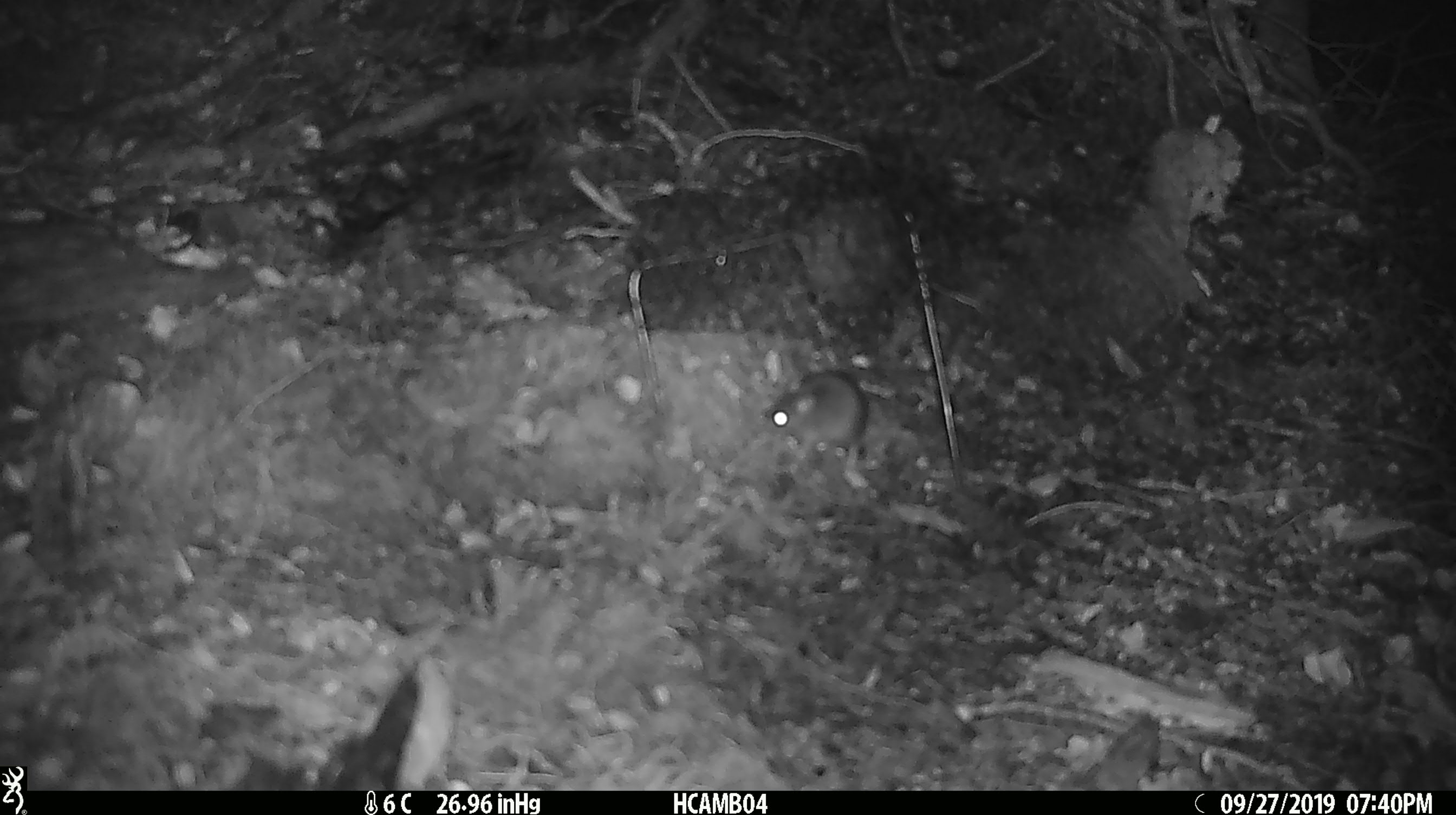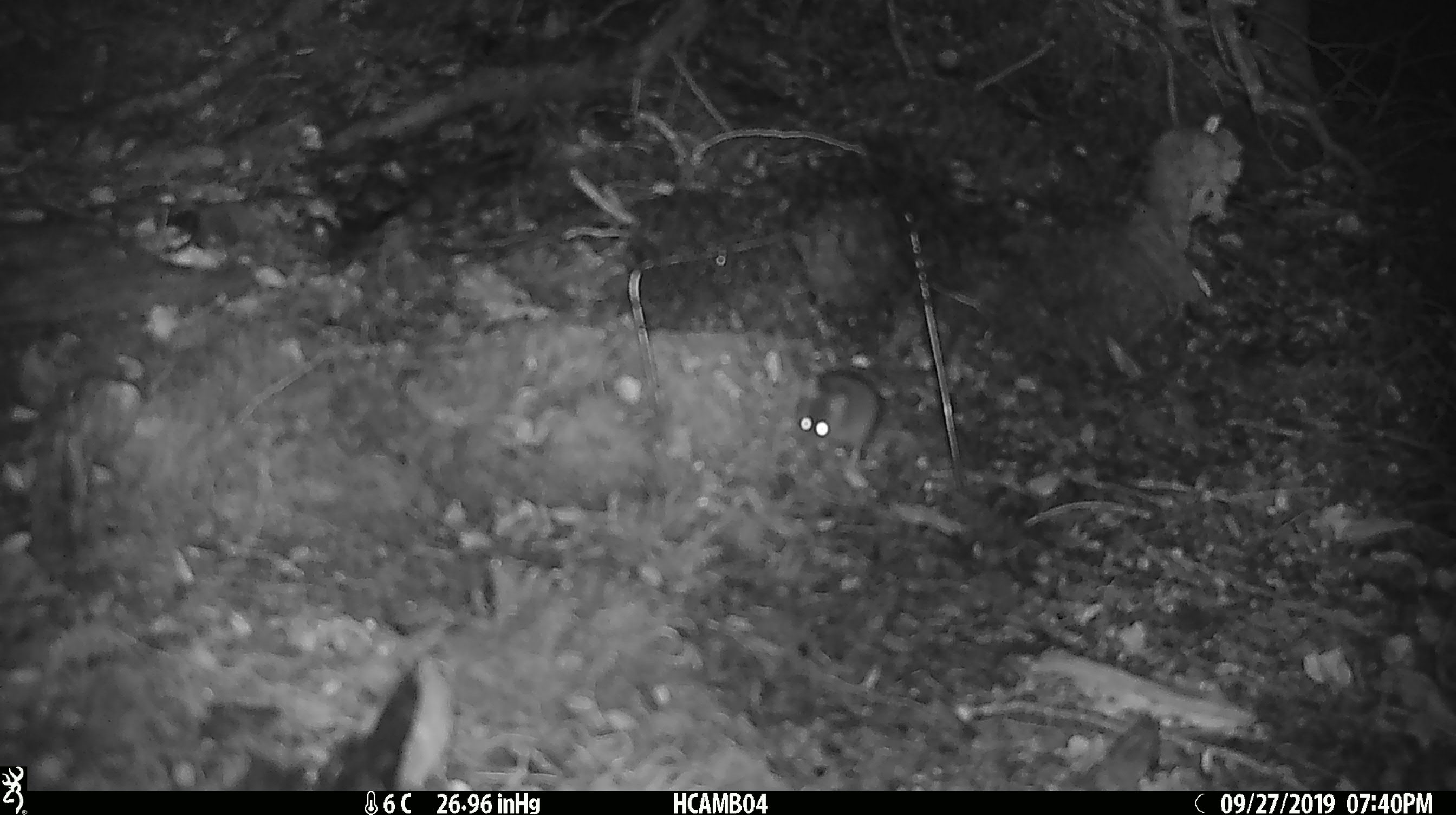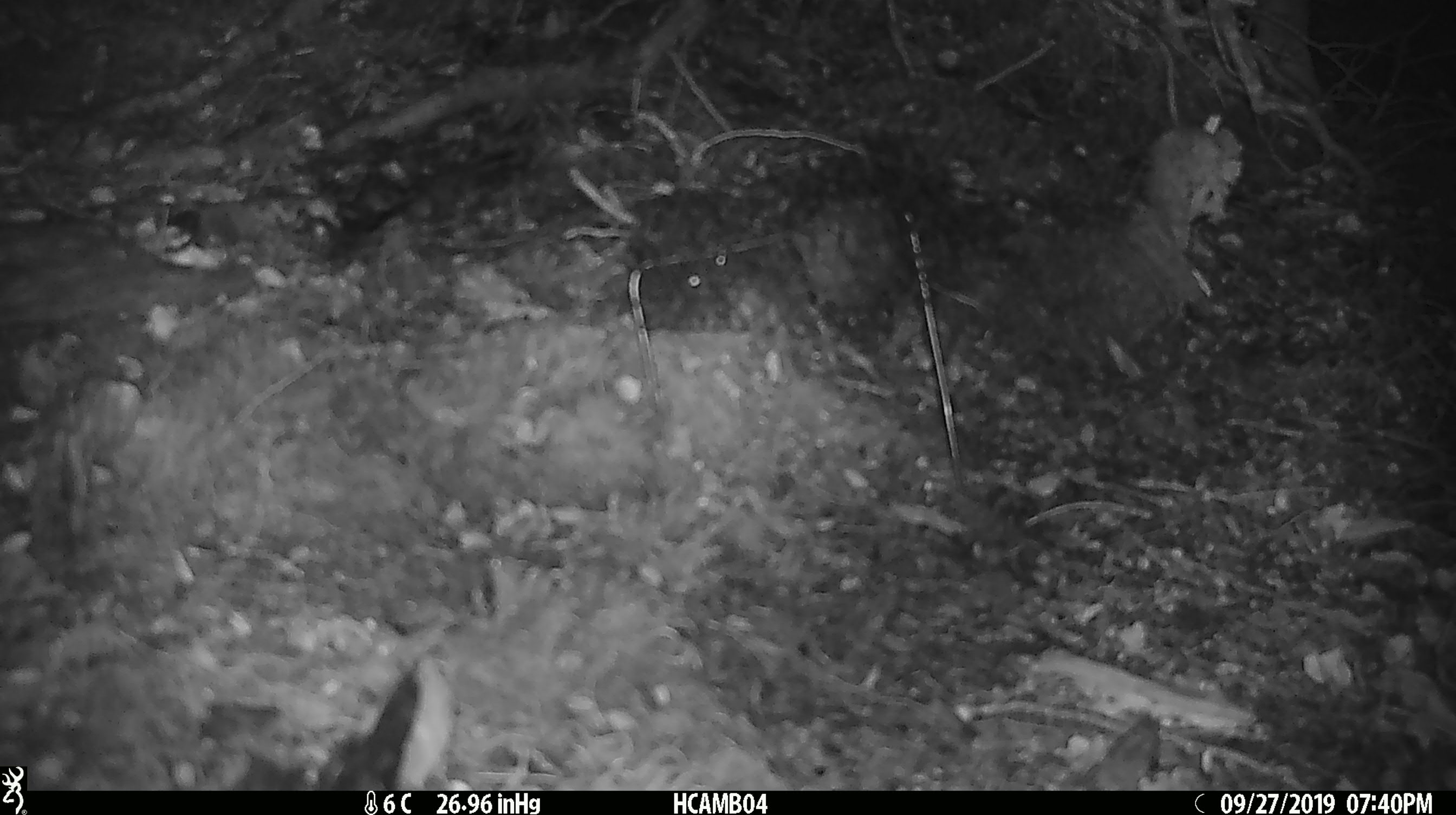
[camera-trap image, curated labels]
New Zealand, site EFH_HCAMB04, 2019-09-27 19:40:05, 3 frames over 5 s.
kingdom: Animalia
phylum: Chordata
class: Mammalia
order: Rodentia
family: Muridae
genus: Mus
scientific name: Mus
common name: mouse